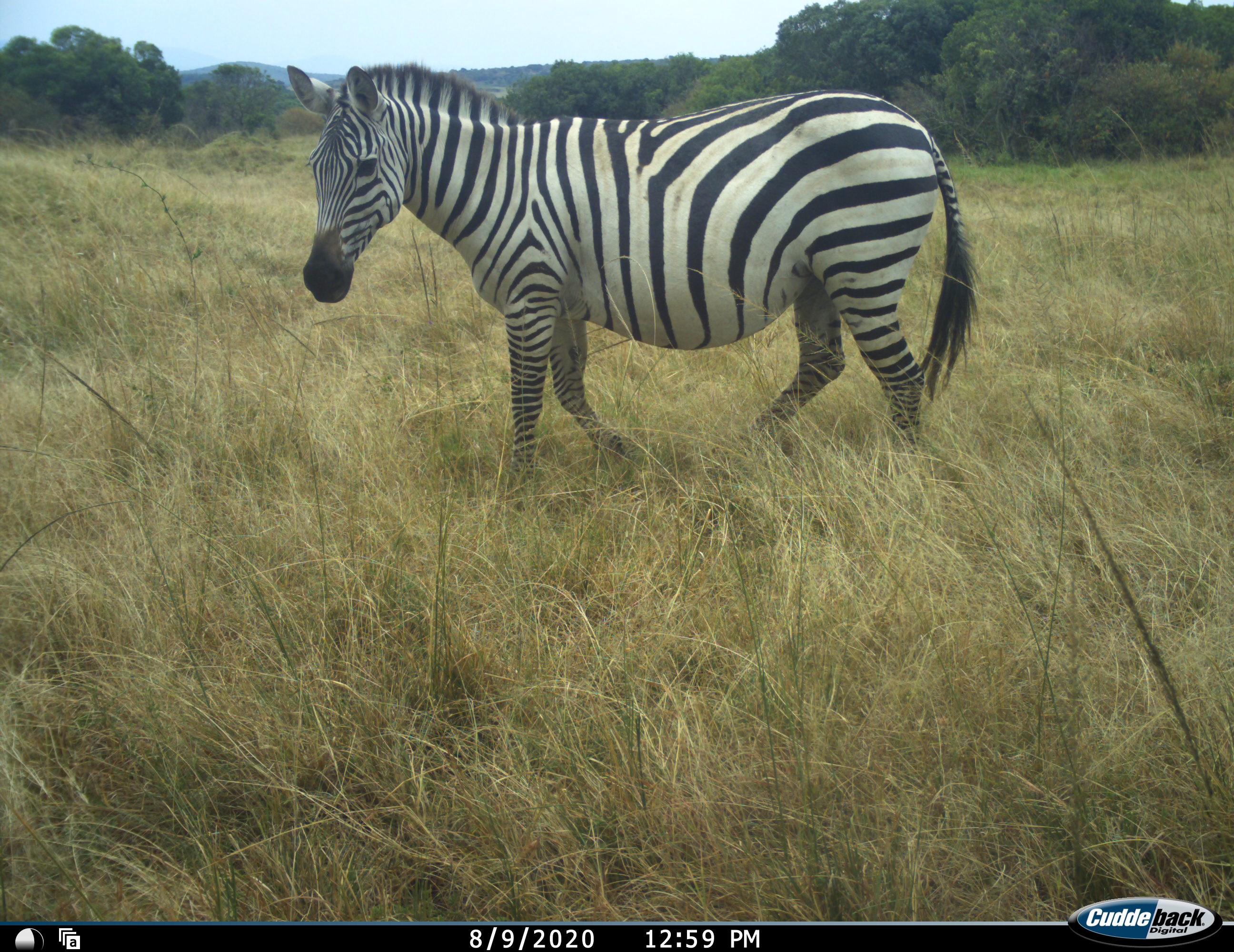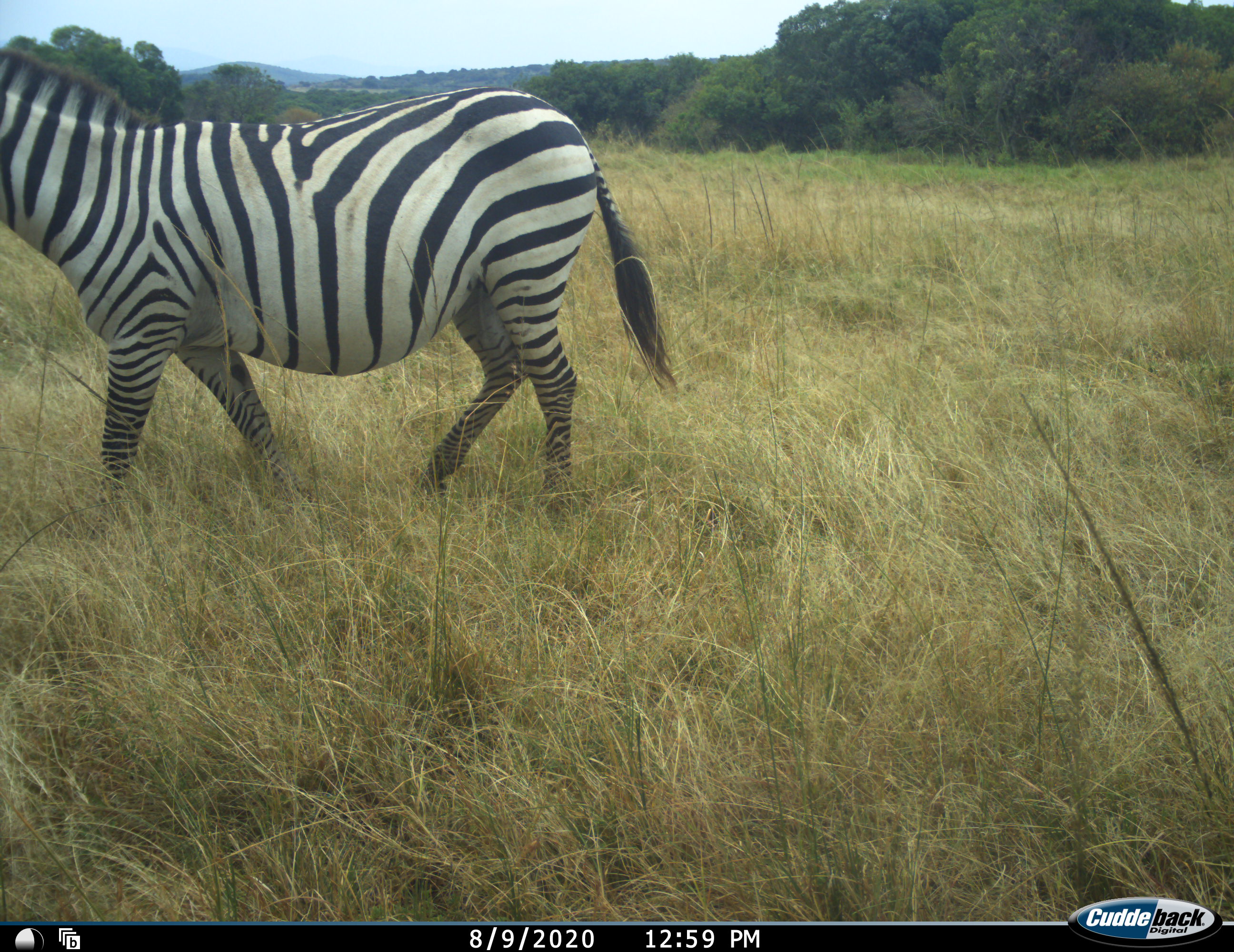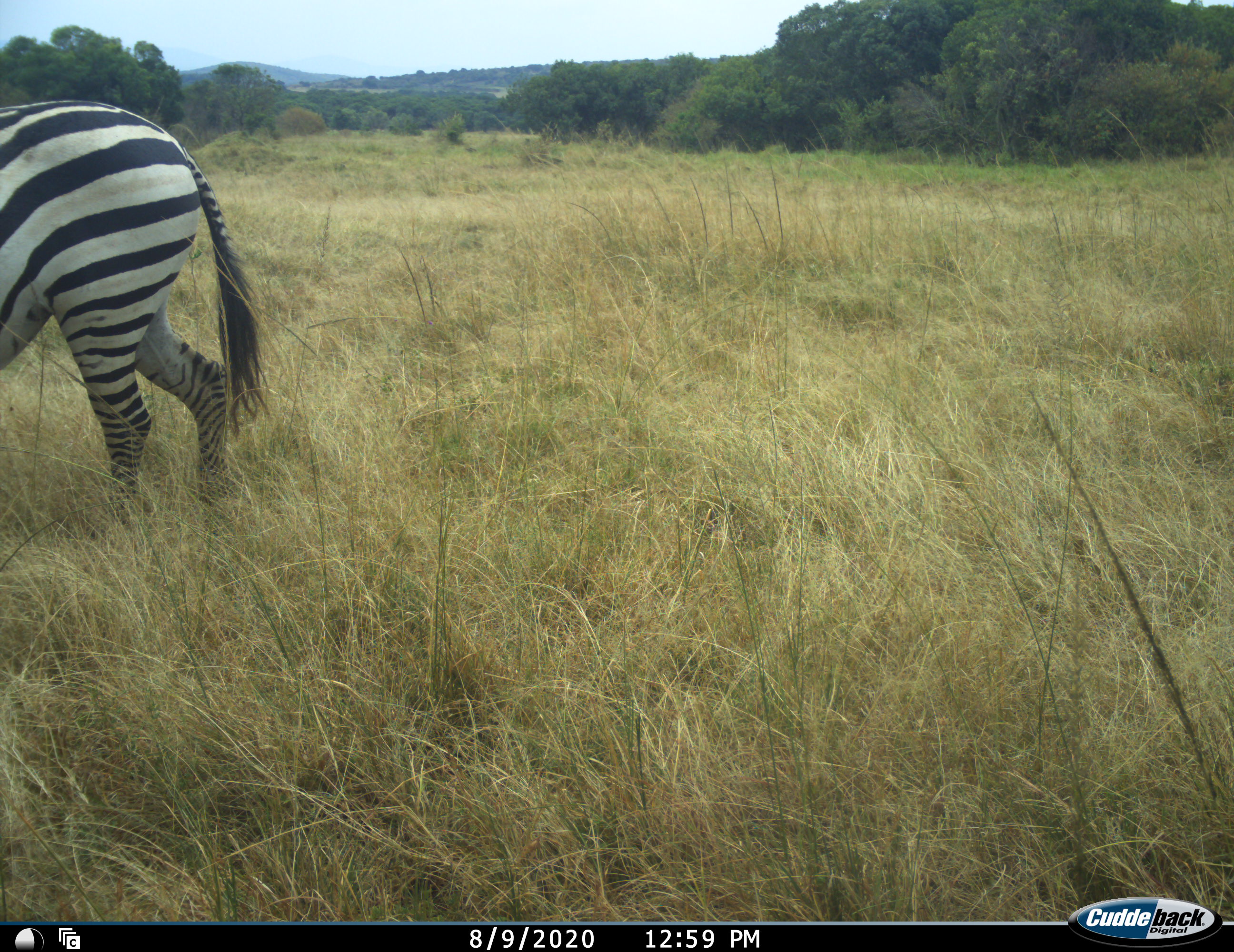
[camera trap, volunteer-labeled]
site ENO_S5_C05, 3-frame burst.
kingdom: Animalia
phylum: Chordata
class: Mammalia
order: Perissodactyla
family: Equidae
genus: Equus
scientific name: Equus quagga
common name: plains zebra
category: zebraplains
Zebraplains (plains zebra) (Equus quagga), count 1. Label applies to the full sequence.